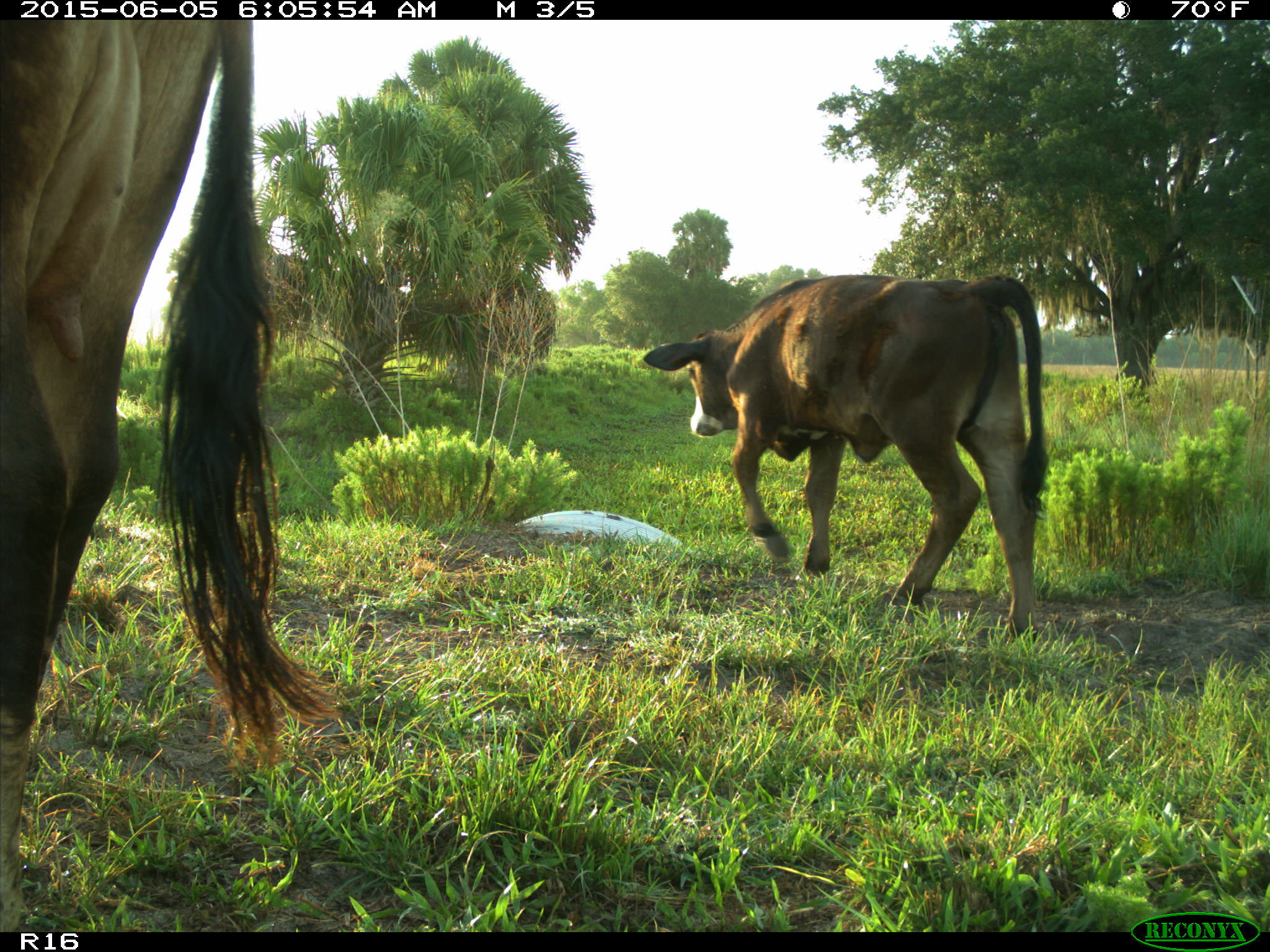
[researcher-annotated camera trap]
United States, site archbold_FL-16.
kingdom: Animalia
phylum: Chordata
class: Mammalia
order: Artiodactyla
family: Bovidae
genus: Bos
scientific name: Bos taurus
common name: domestic cow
Bos taurus (domestic cow).